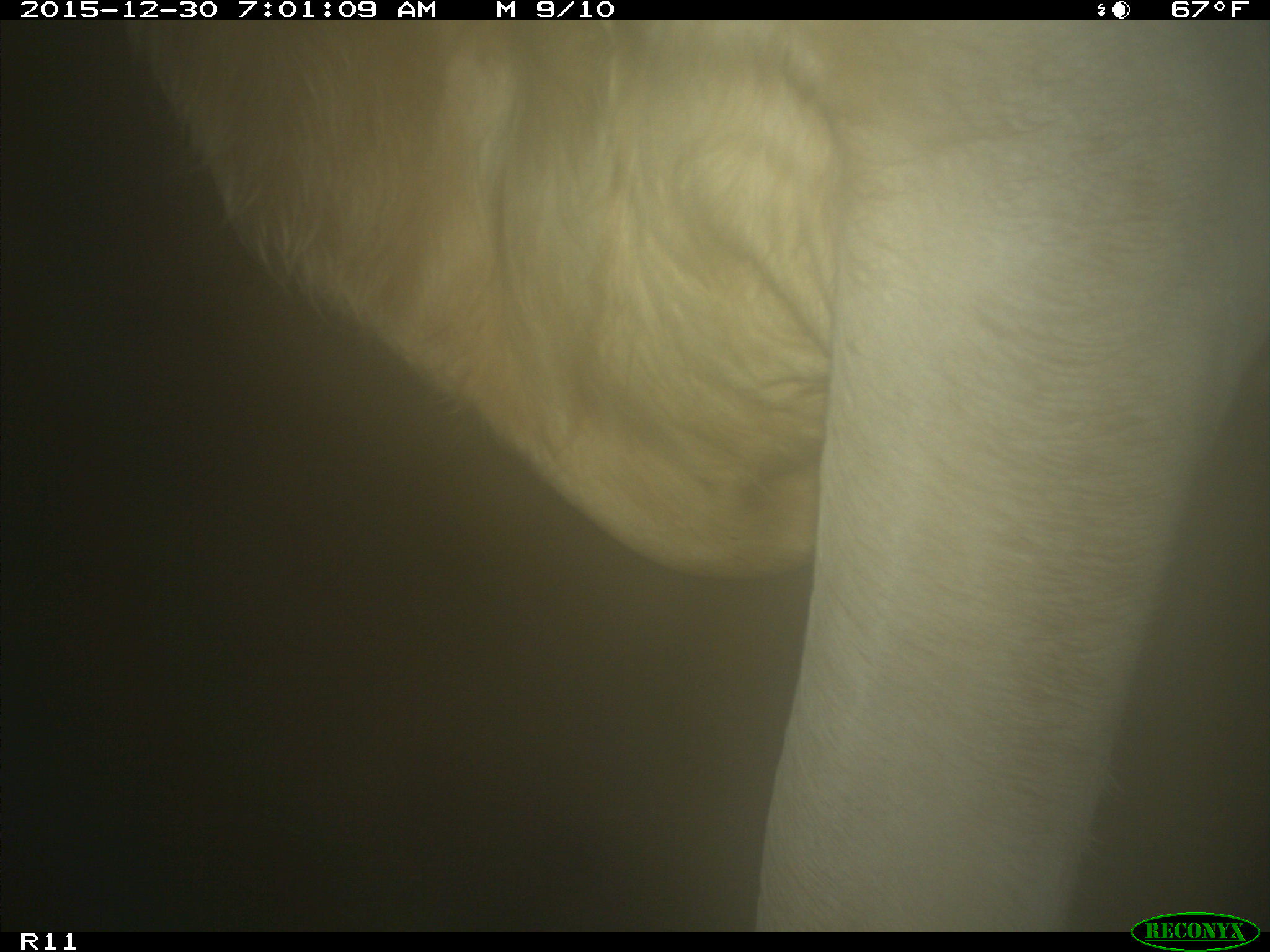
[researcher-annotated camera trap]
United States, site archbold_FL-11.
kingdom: Animalia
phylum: Chordata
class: Mammalia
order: Artiodactyla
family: Bovidae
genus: Bos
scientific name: Bos taurus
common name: domestic cow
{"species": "Bos taurus (domestic cow)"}